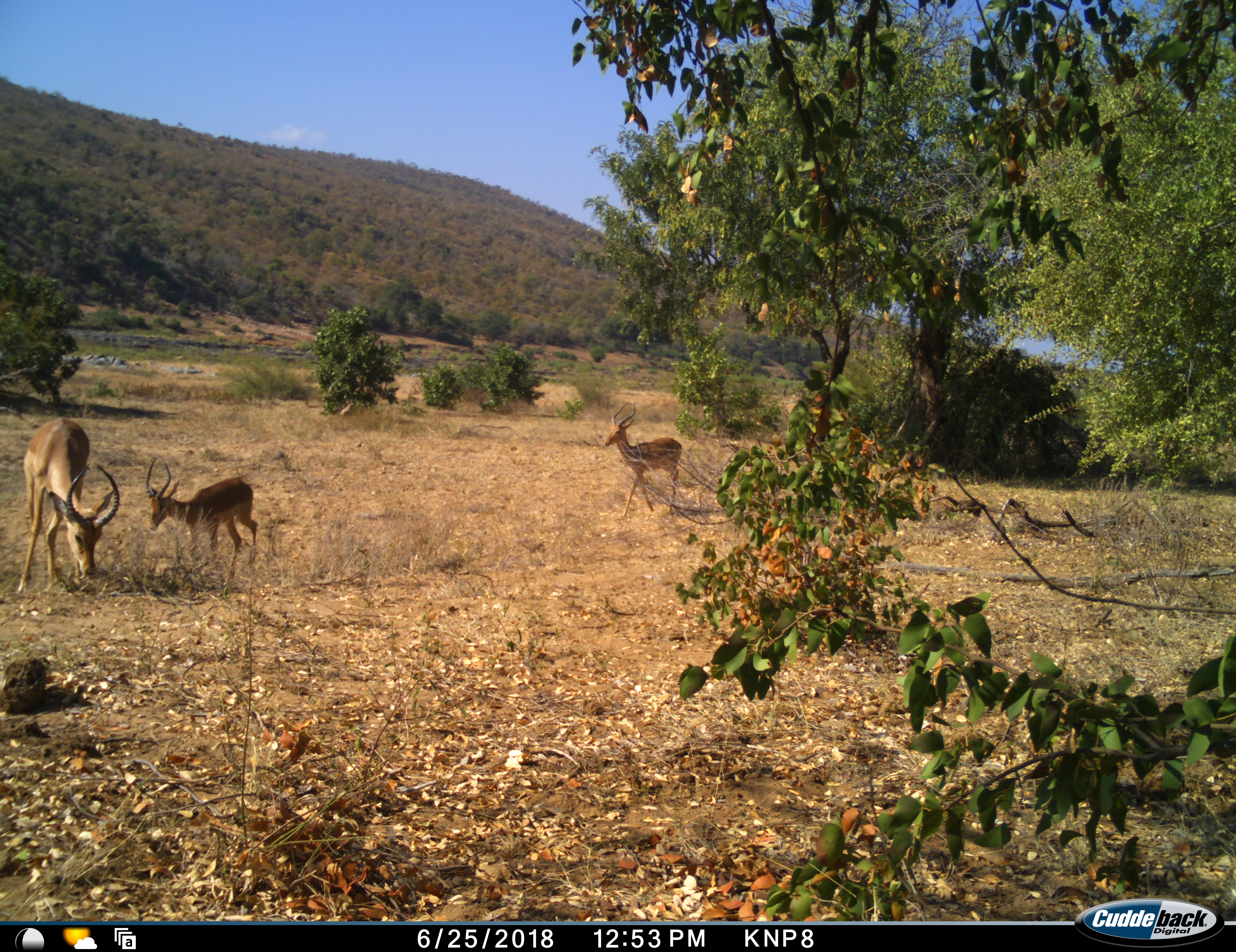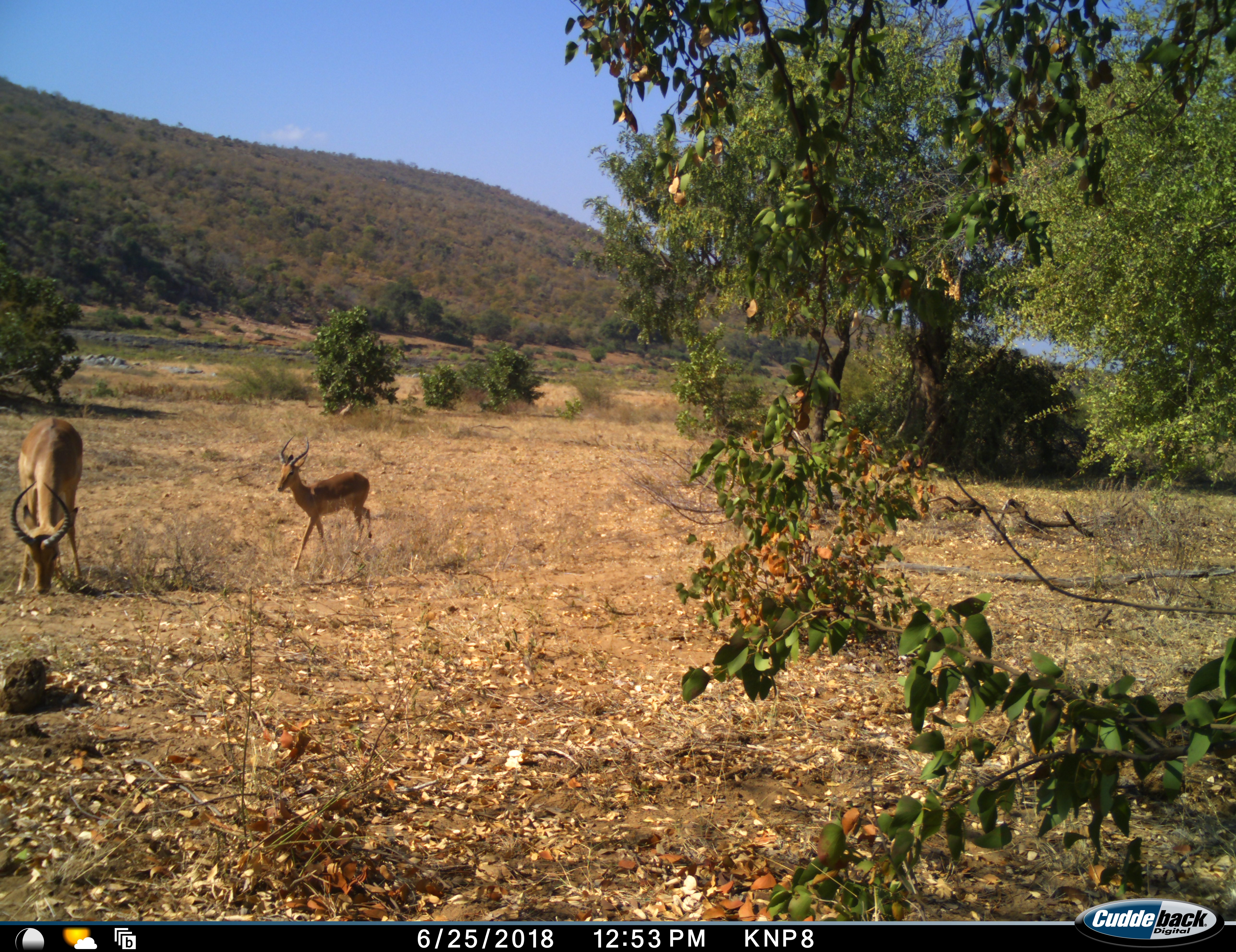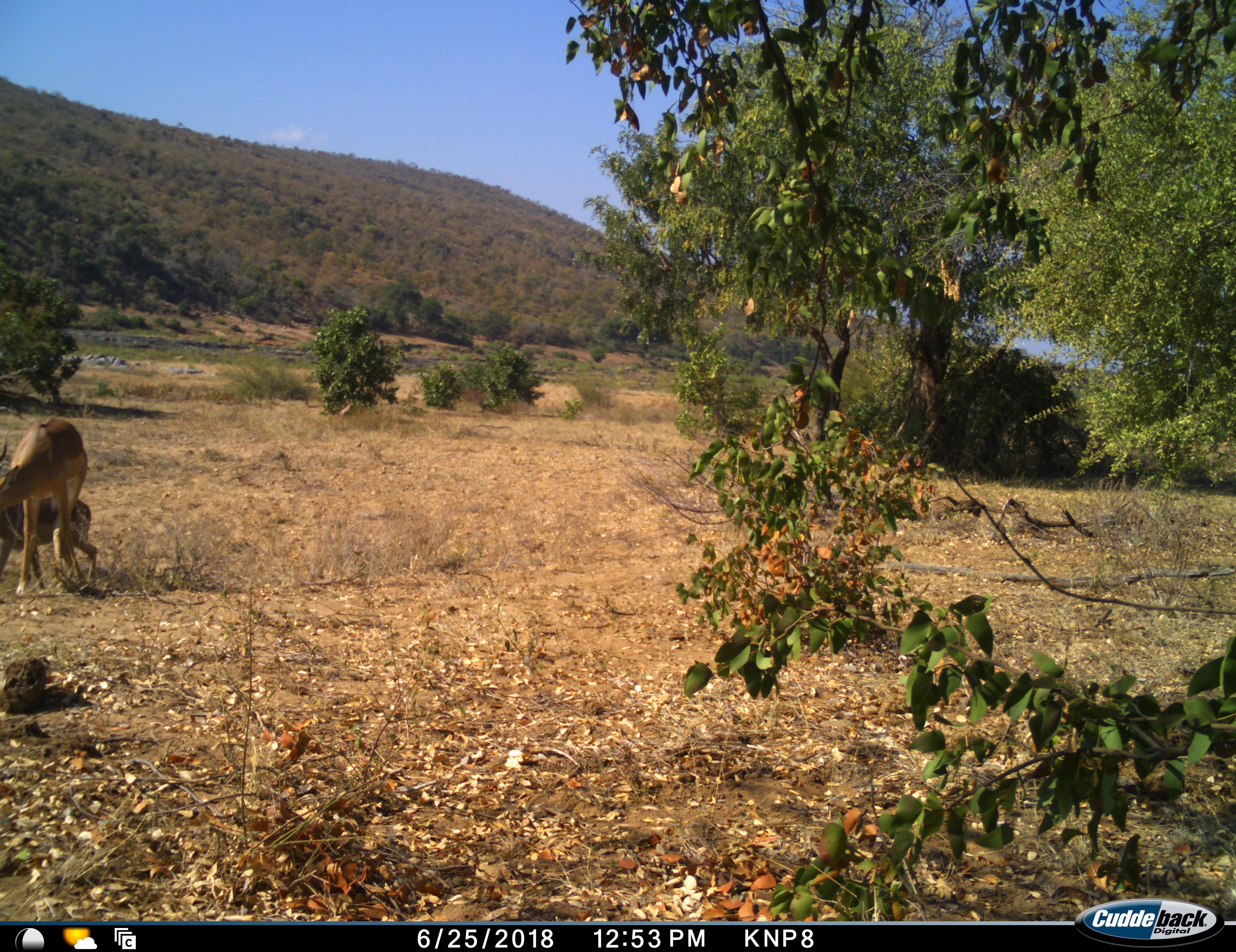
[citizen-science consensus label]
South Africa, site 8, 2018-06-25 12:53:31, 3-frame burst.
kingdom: Animalia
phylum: Chordata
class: Mammalia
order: Artiodactyla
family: Bovidae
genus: Aepyceros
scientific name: Aepyceros melampus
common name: impala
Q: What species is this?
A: Impala (Aepyceros melampus).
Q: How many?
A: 3.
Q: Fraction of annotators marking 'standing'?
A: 12%.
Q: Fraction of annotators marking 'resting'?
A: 0%.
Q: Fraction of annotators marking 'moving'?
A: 100%.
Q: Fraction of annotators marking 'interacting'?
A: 0%.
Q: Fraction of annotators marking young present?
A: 50%.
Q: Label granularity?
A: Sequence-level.